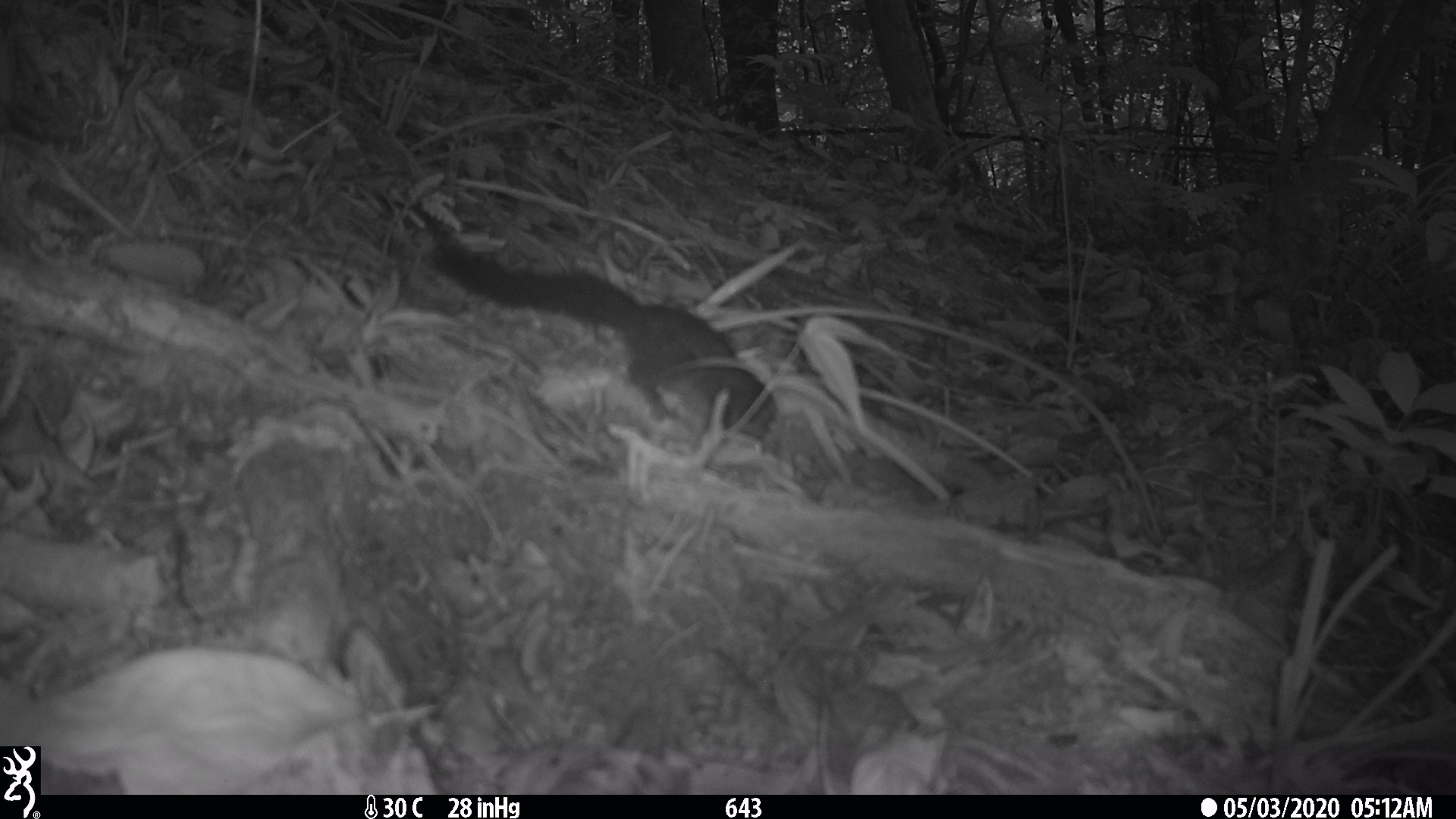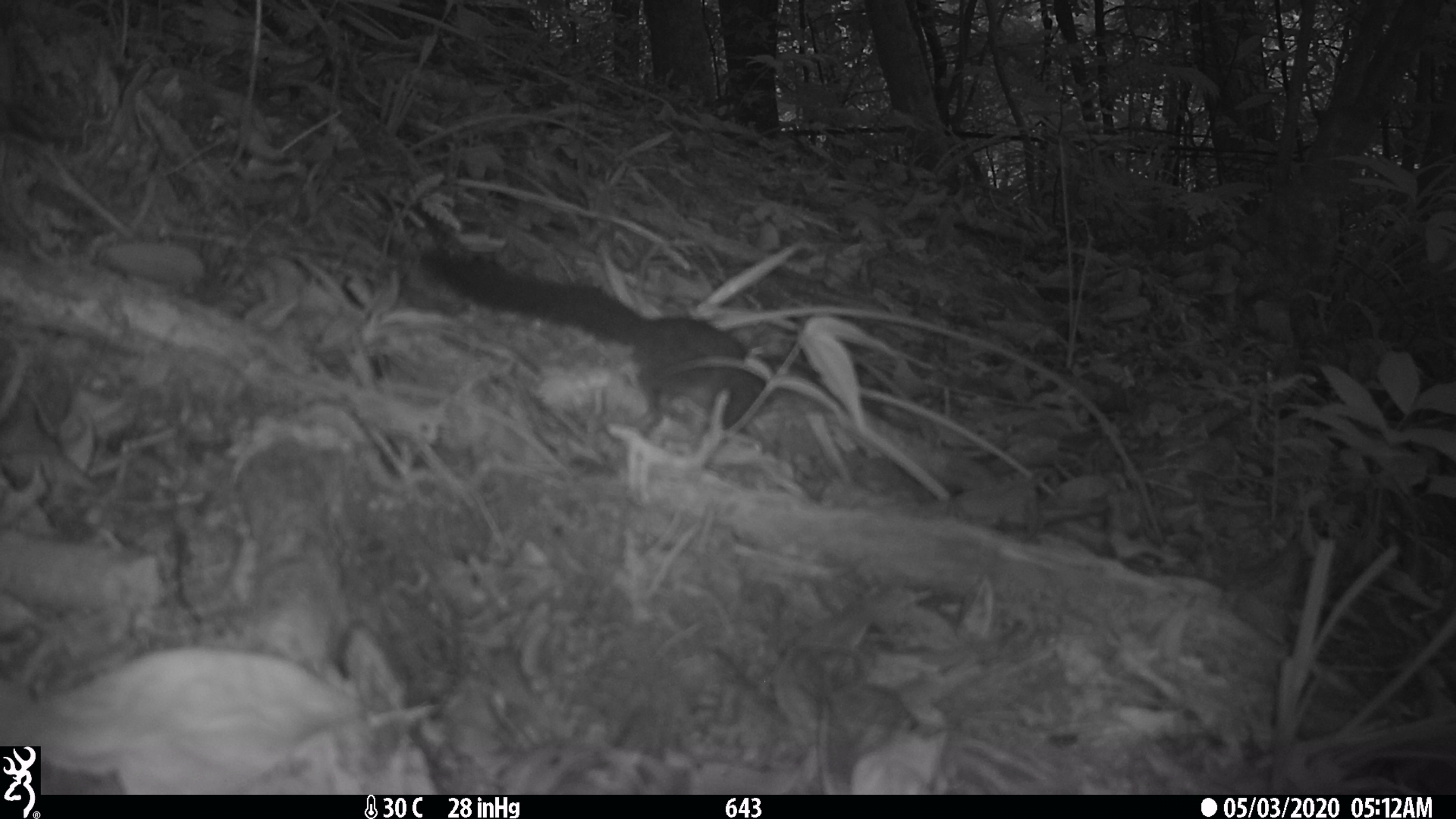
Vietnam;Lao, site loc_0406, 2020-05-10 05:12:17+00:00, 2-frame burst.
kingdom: Animalia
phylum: Chordata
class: Mammalia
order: Scandentia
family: Tupaiidae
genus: Tupaia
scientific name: Tupaia belangeri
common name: northern treeshrew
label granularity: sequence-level